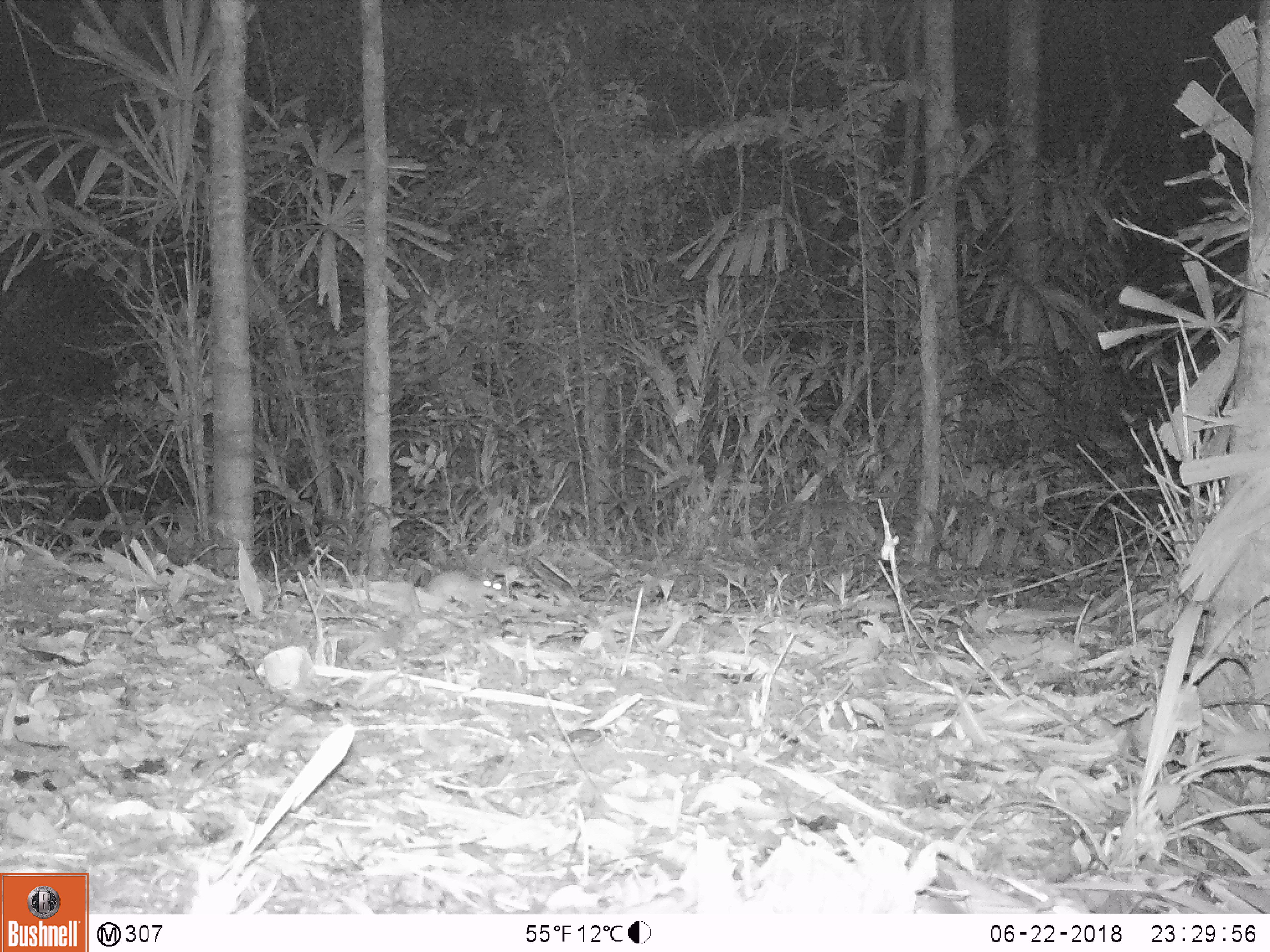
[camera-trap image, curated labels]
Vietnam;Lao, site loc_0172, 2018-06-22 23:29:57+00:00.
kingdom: Animalia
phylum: Chordata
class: Mammalia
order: Rodentia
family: Muridae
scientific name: Muridae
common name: old-world mice and rats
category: unidentified murid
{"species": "unidentified murid (old-world mice and rats) (Muridae)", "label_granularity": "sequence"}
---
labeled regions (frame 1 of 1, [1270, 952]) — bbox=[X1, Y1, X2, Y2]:
unidentified murid: bbox=[380, 546, 503, 614]